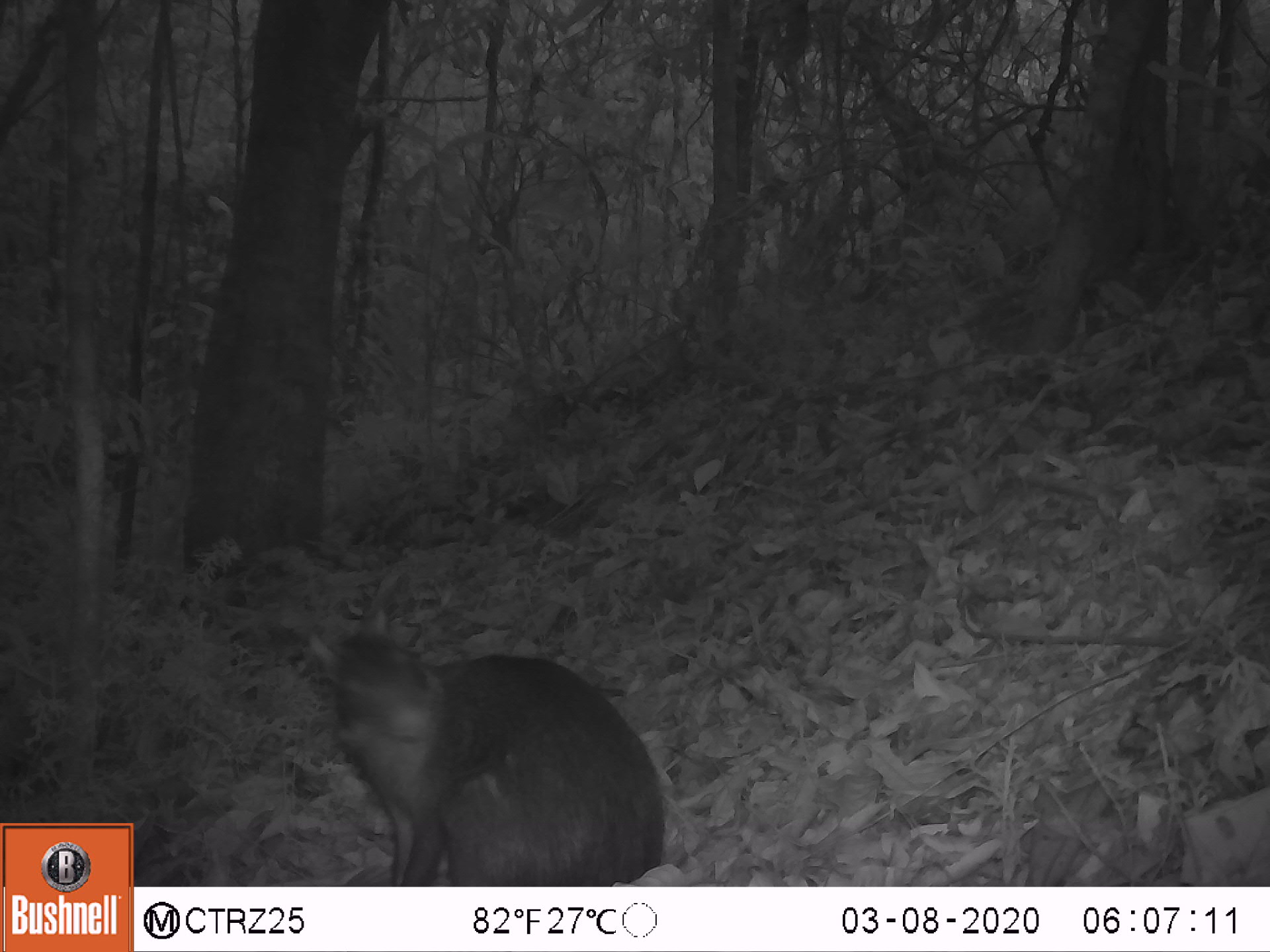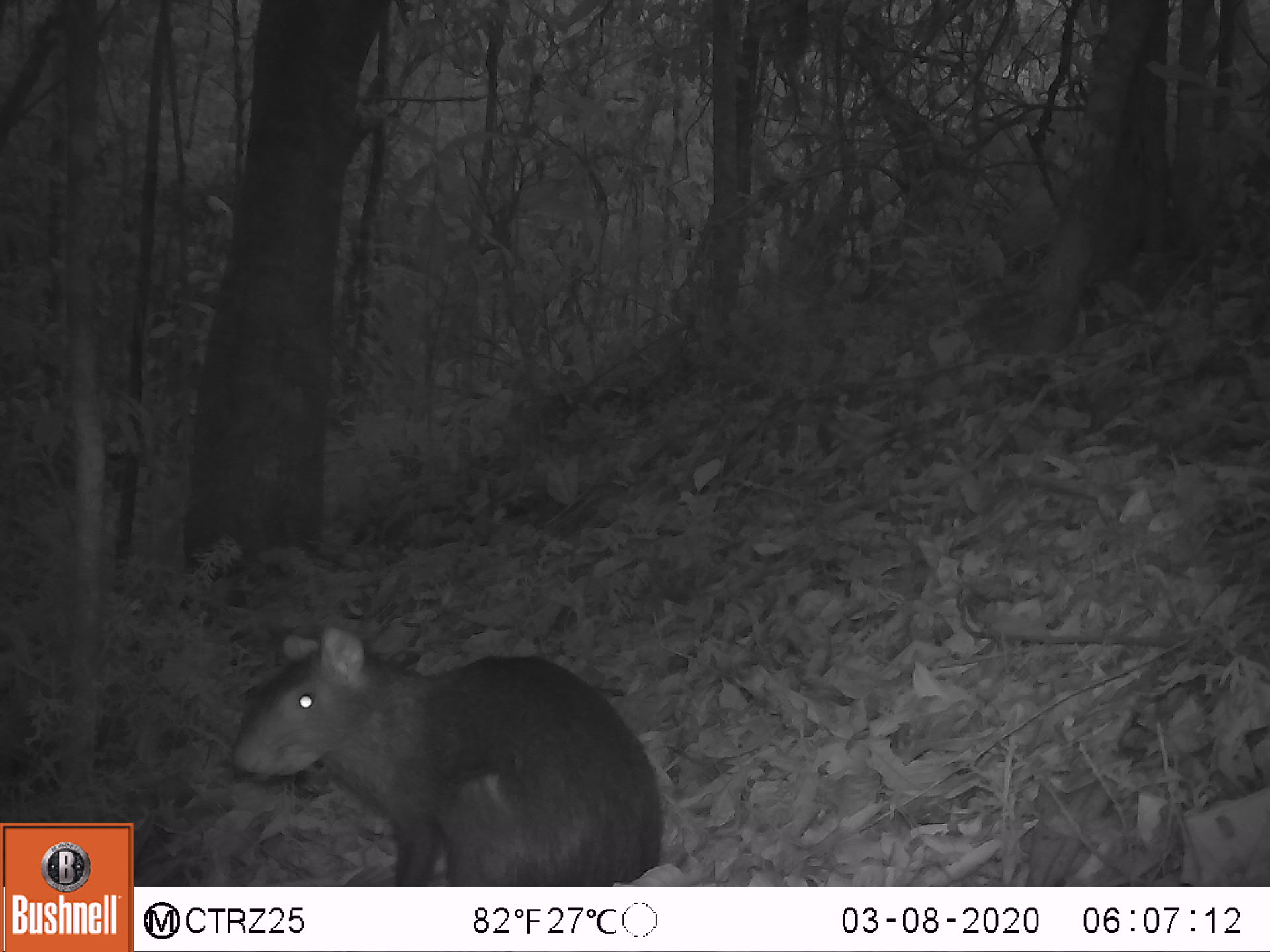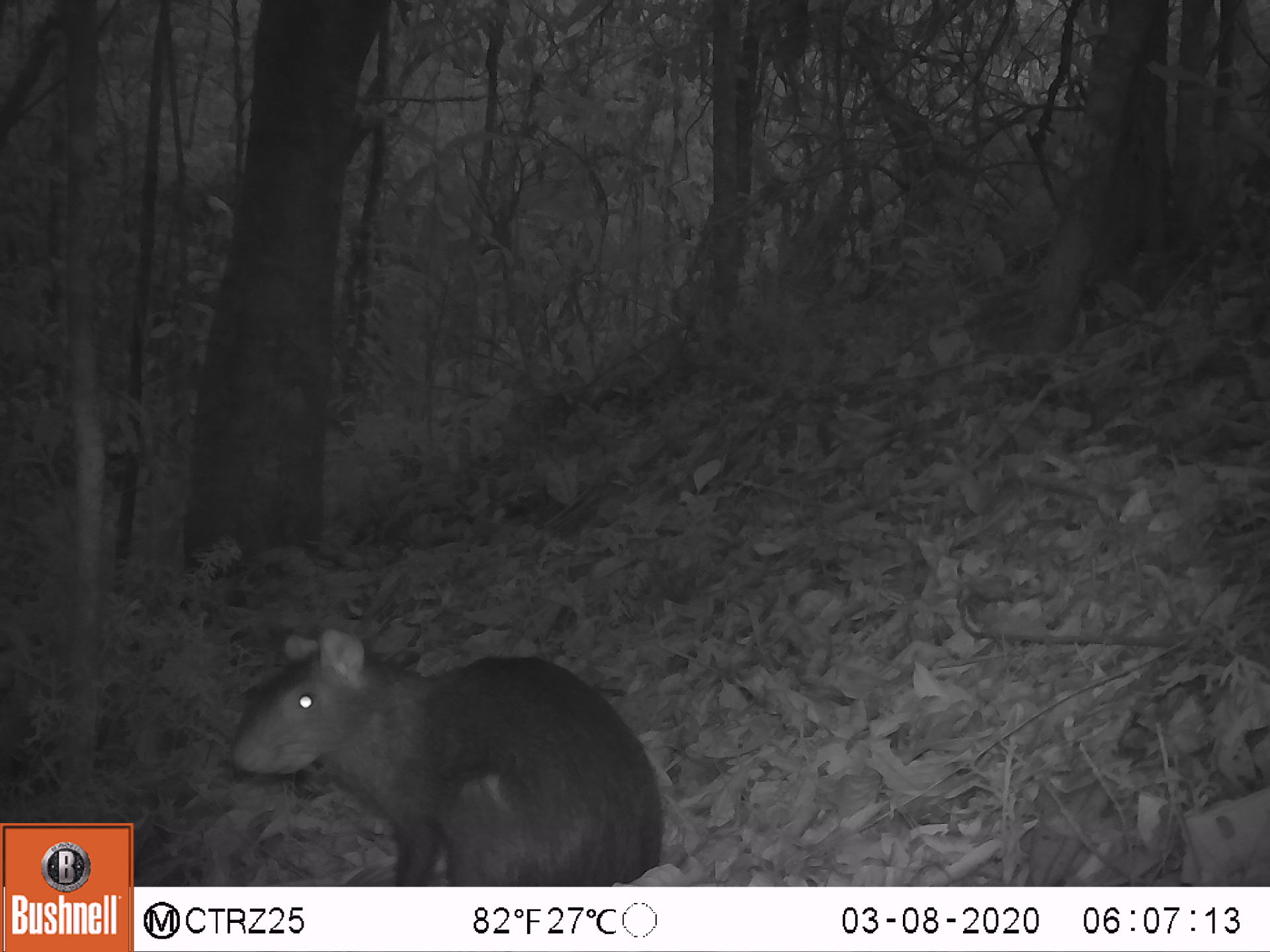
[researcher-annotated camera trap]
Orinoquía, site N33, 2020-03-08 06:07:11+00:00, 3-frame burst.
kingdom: Animalia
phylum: Chordata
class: Mammalia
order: Rodentia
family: Dasyproctidae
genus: Dasyprocta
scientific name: Dasyprocta fuliginosa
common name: black agouti